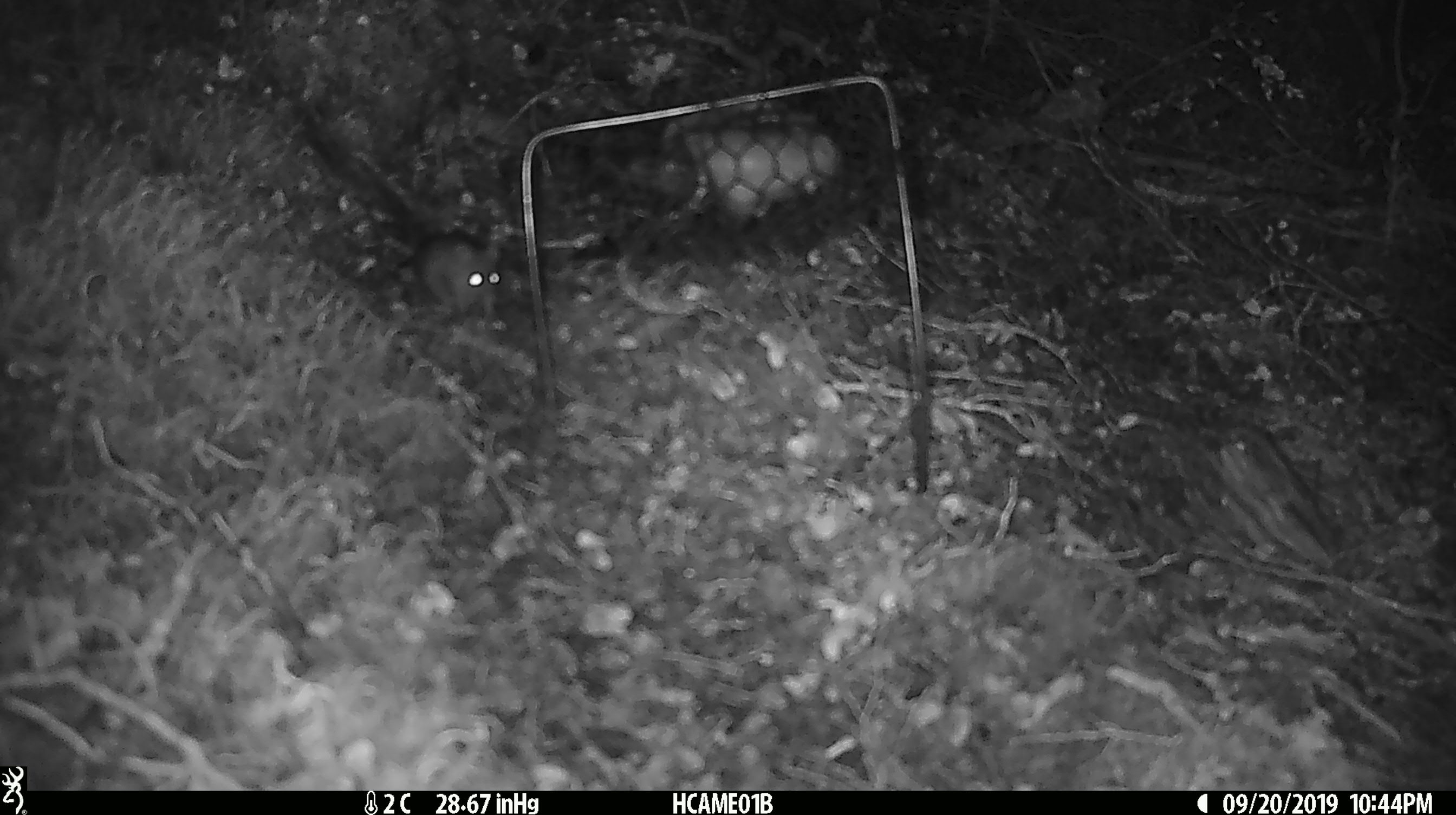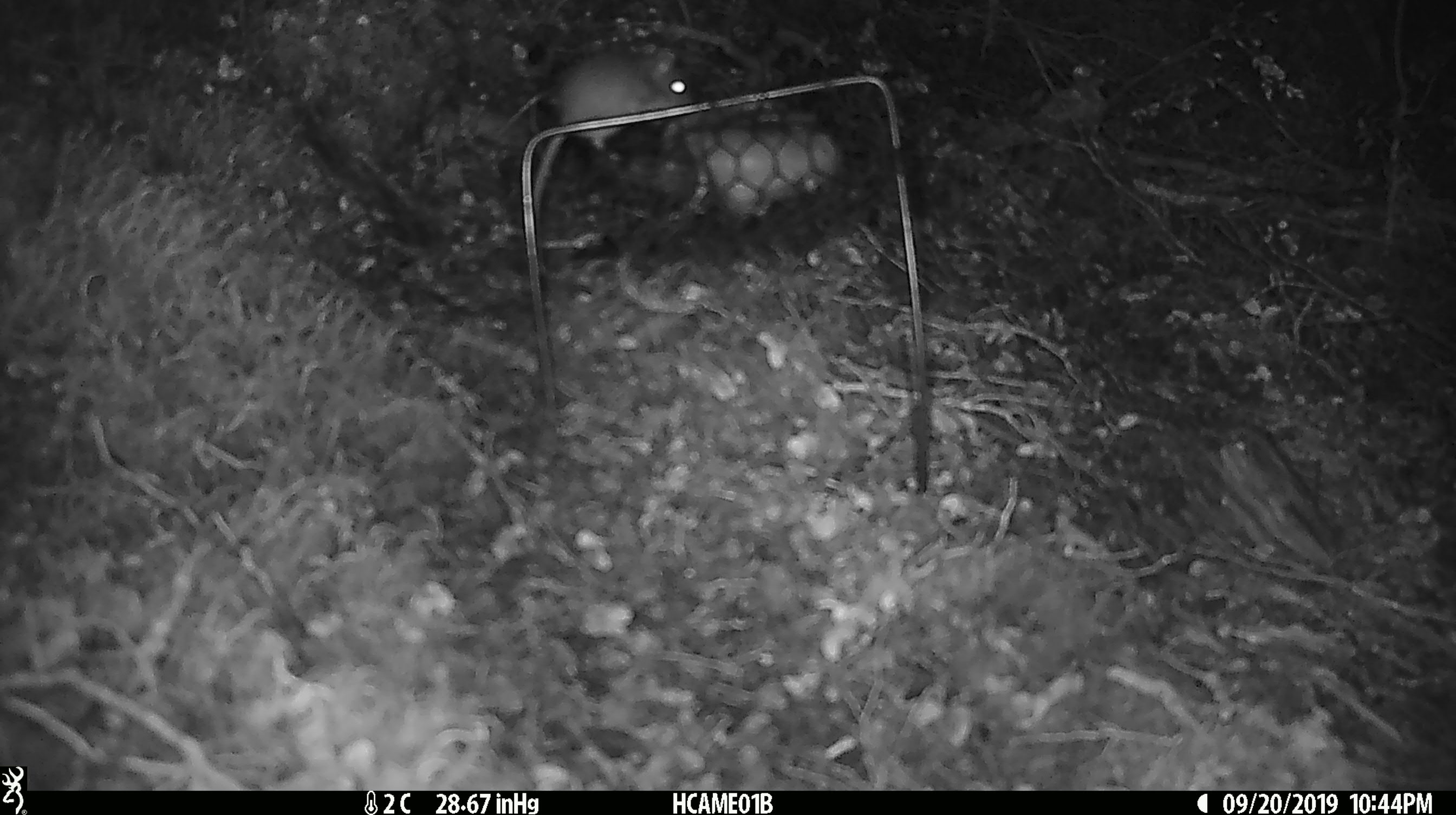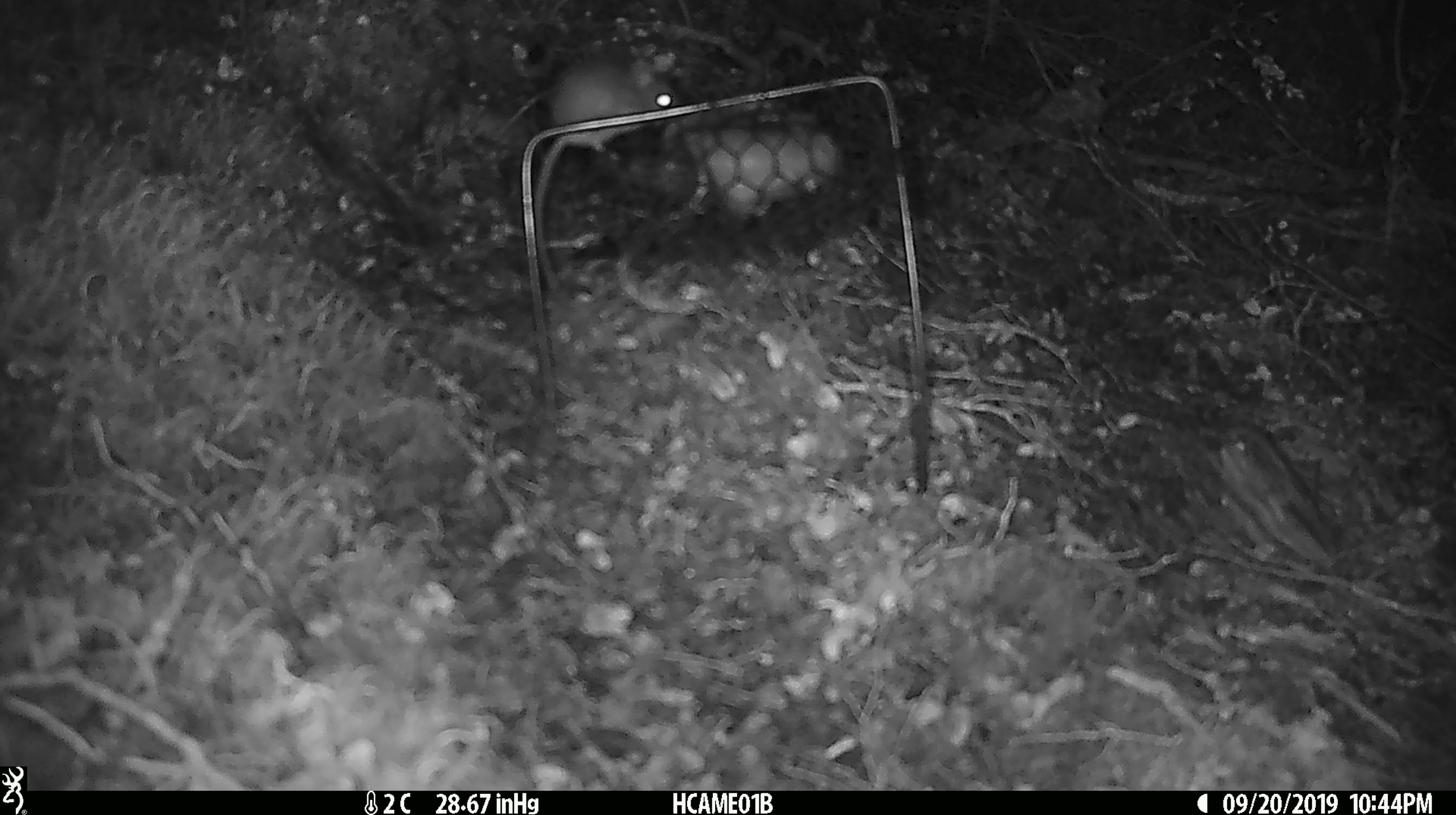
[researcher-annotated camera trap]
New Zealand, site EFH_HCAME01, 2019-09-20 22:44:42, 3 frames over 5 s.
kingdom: Animalia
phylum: Chordata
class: Mammalia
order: Rodentia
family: Muridae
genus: Mus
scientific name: Mus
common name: mouse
Mouse (Mus).